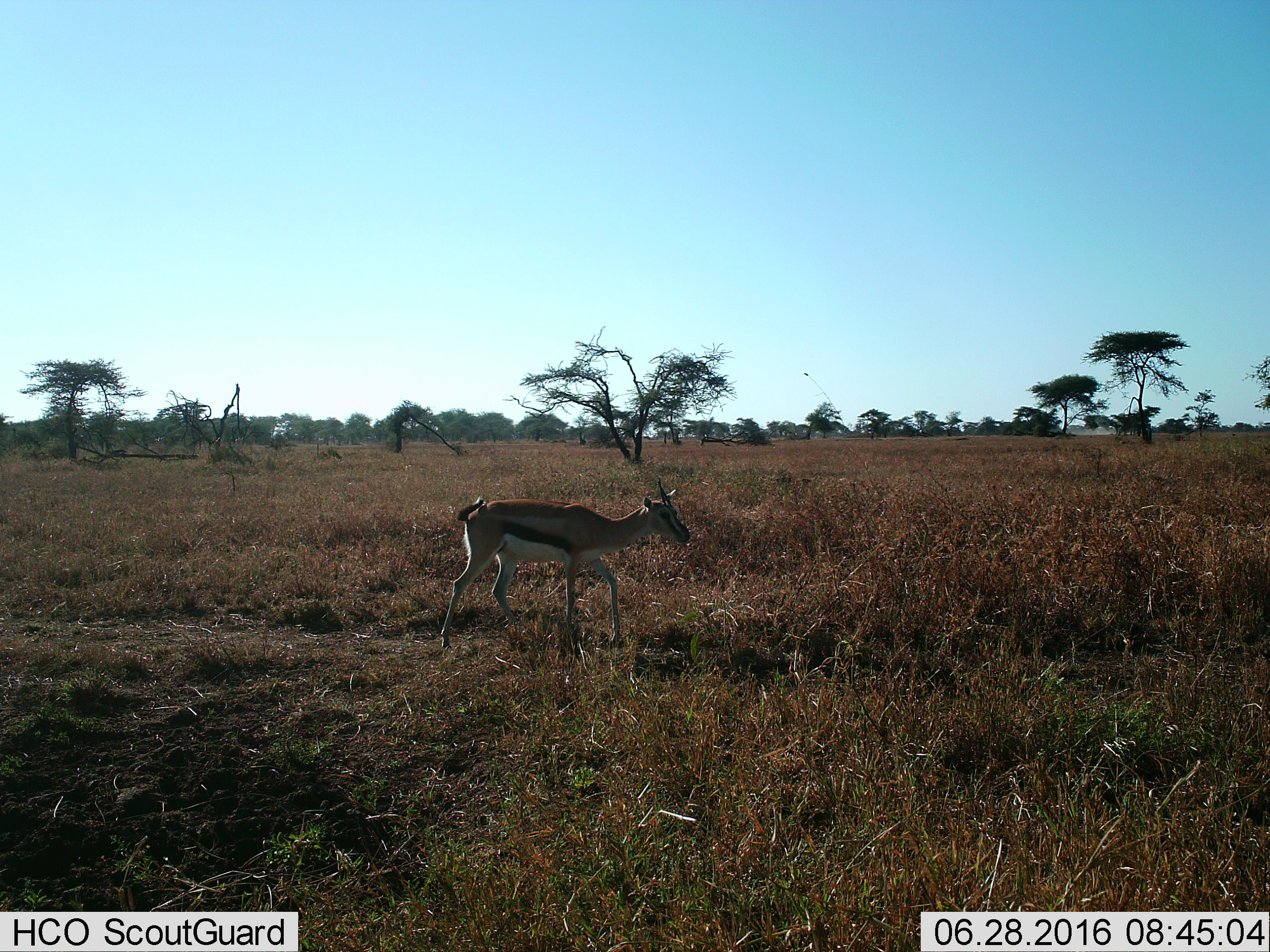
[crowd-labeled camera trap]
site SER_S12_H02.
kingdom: Animalia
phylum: Chordata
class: Mammalia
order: Artiodactyla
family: Bovidae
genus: Eudorcas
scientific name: Eudorcas thomsonii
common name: thomson's gazelle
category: gazellethomsons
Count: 1.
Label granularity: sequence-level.